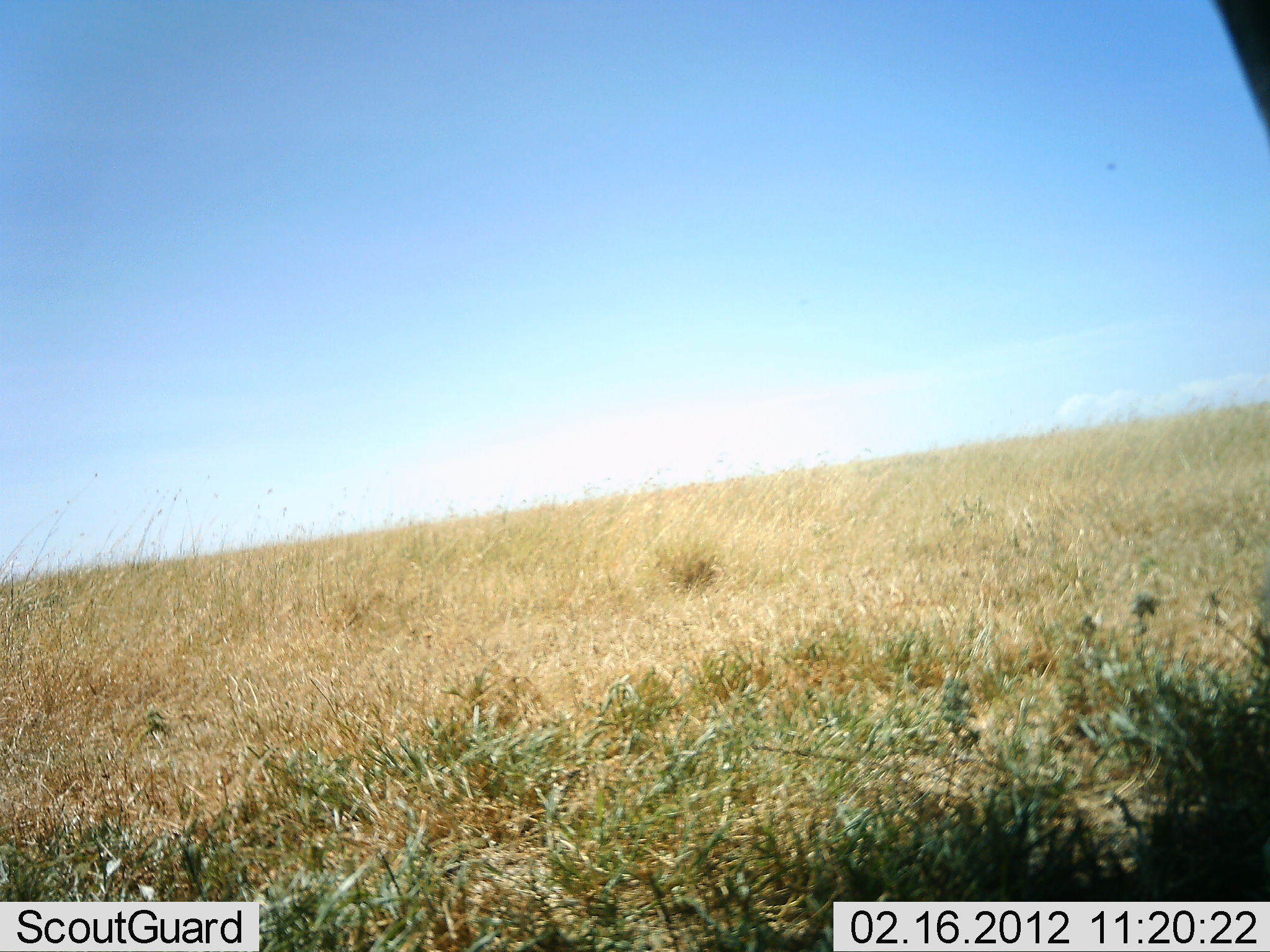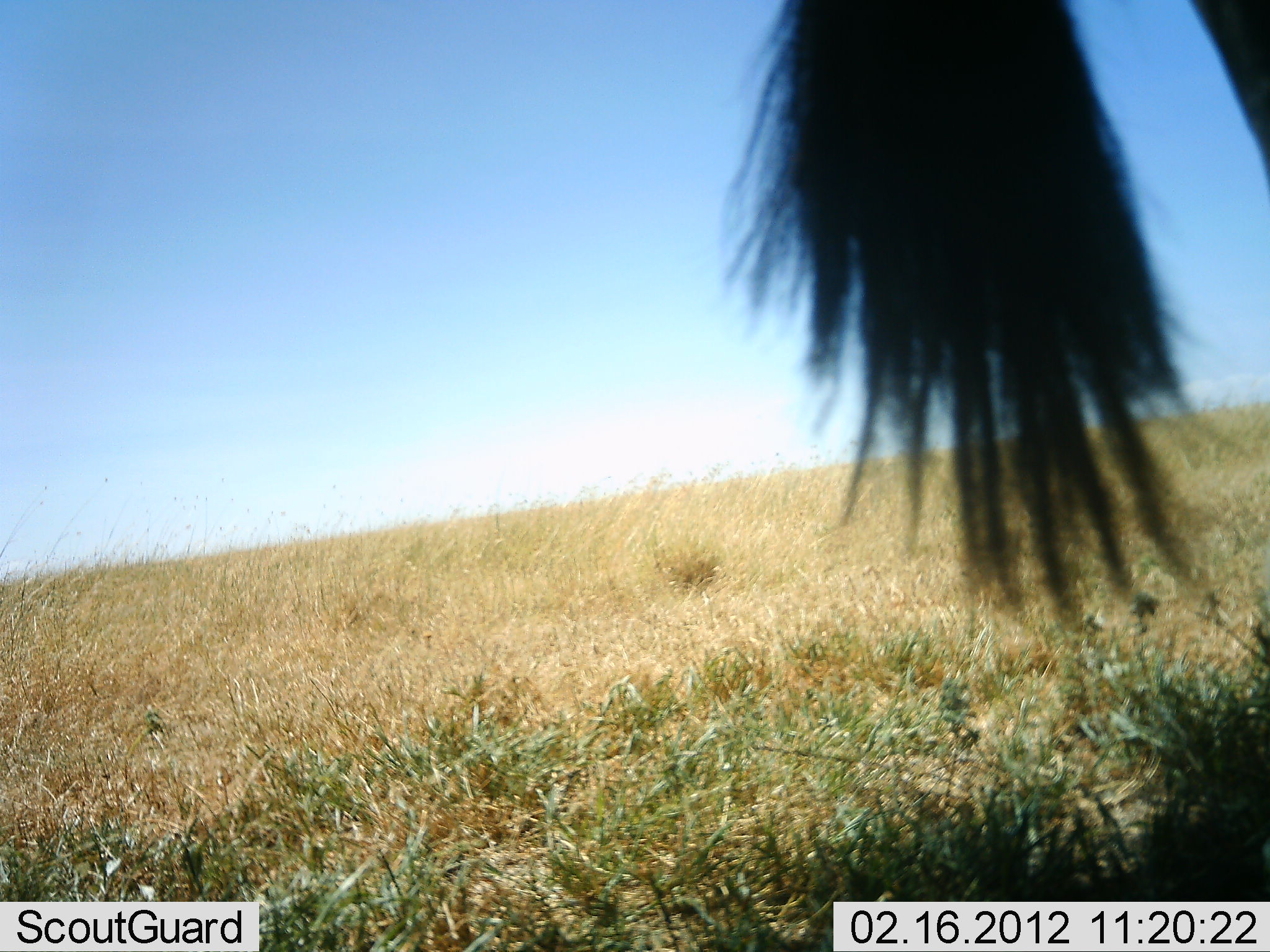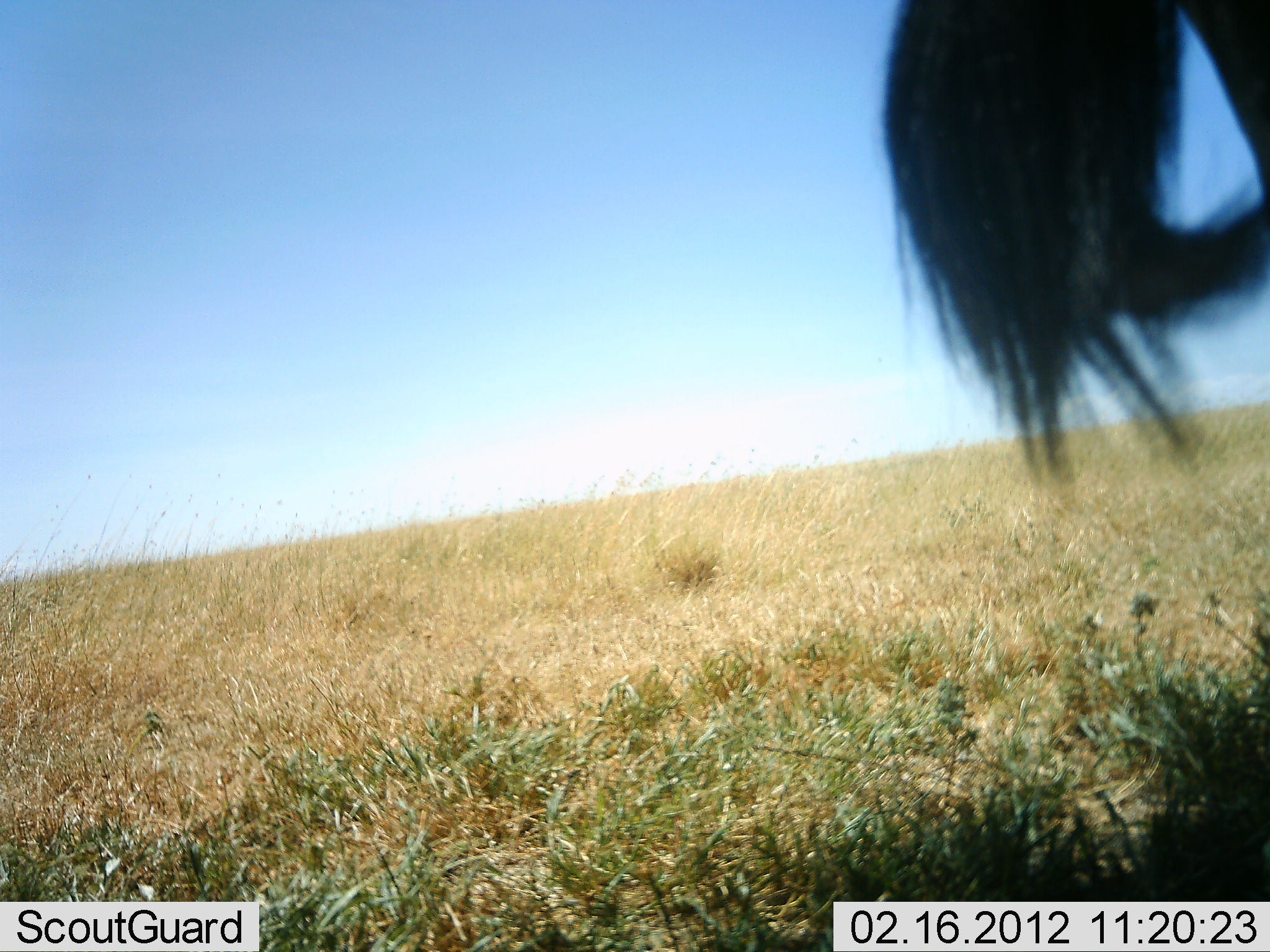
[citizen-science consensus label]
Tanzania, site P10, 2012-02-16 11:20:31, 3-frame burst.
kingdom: Animalia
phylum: Chordata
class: Mammalia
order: Artiodactyla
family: Bovidae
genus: Connochaetes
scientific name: Connochaetes taurinus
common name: blue wildebeest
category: wildebeest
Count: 1.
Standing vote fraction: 90%.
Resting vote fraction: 0%.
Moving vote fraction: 0%.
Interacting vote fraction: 0%.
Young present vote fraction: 0%.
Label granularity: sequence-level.